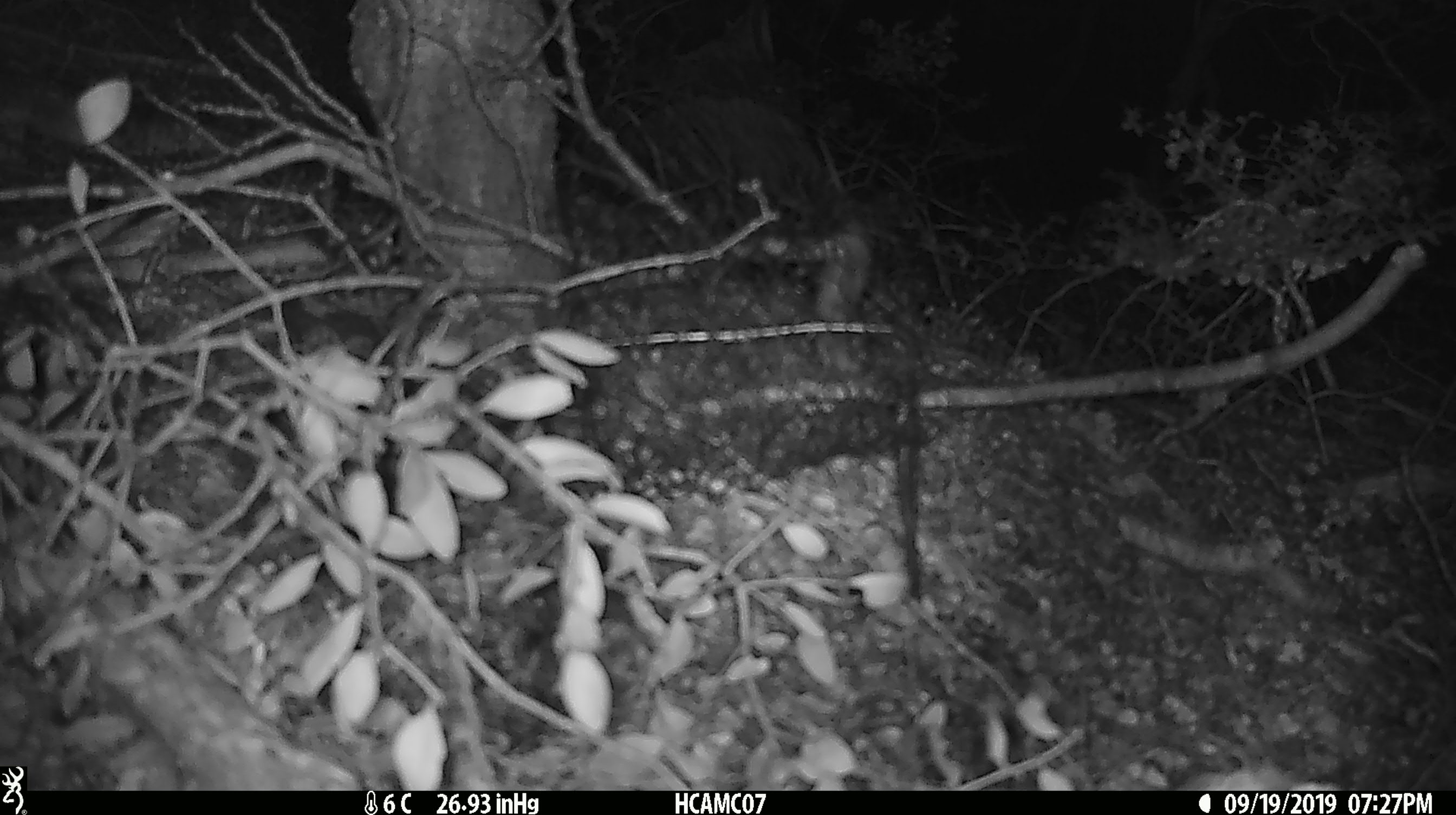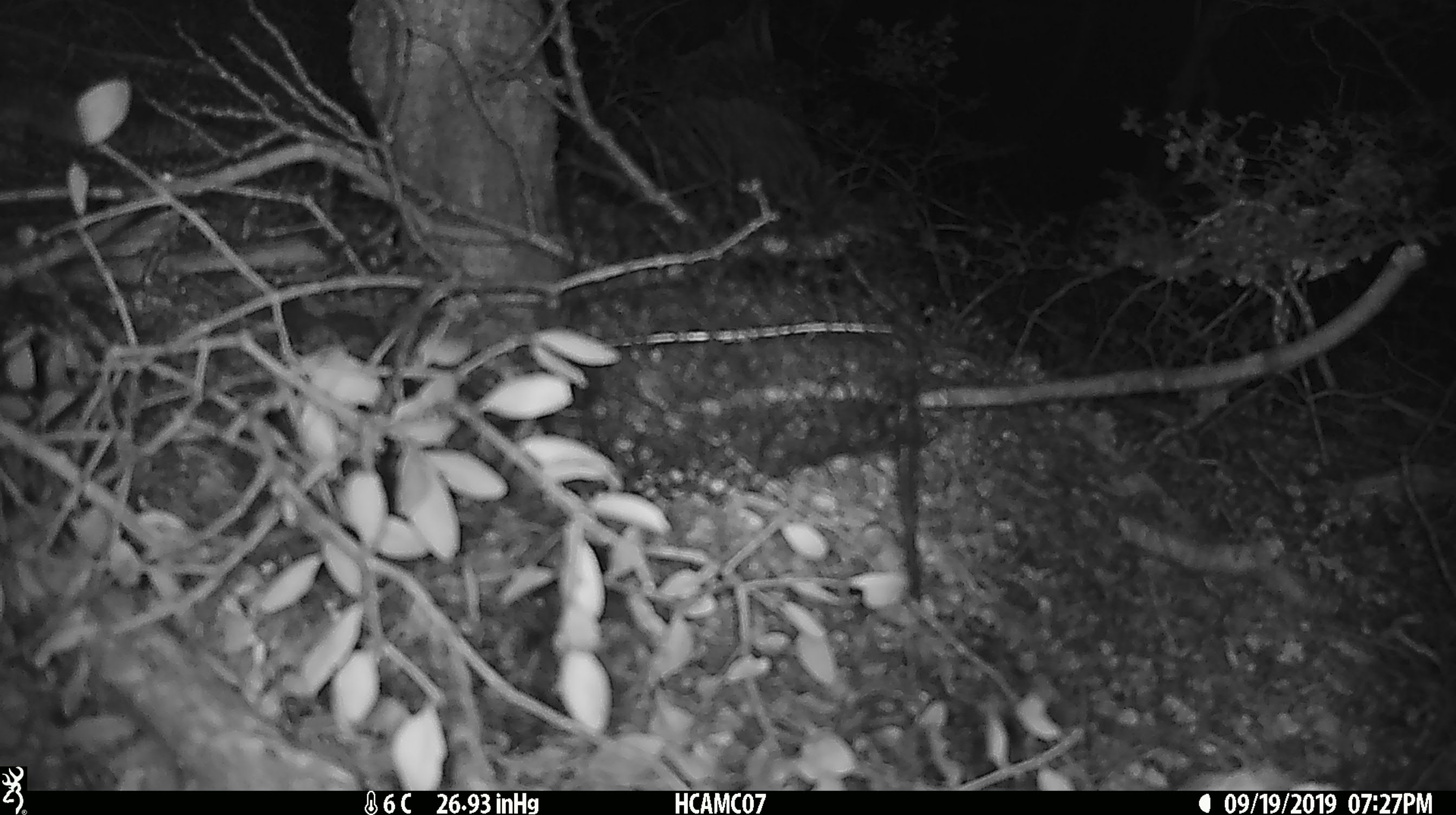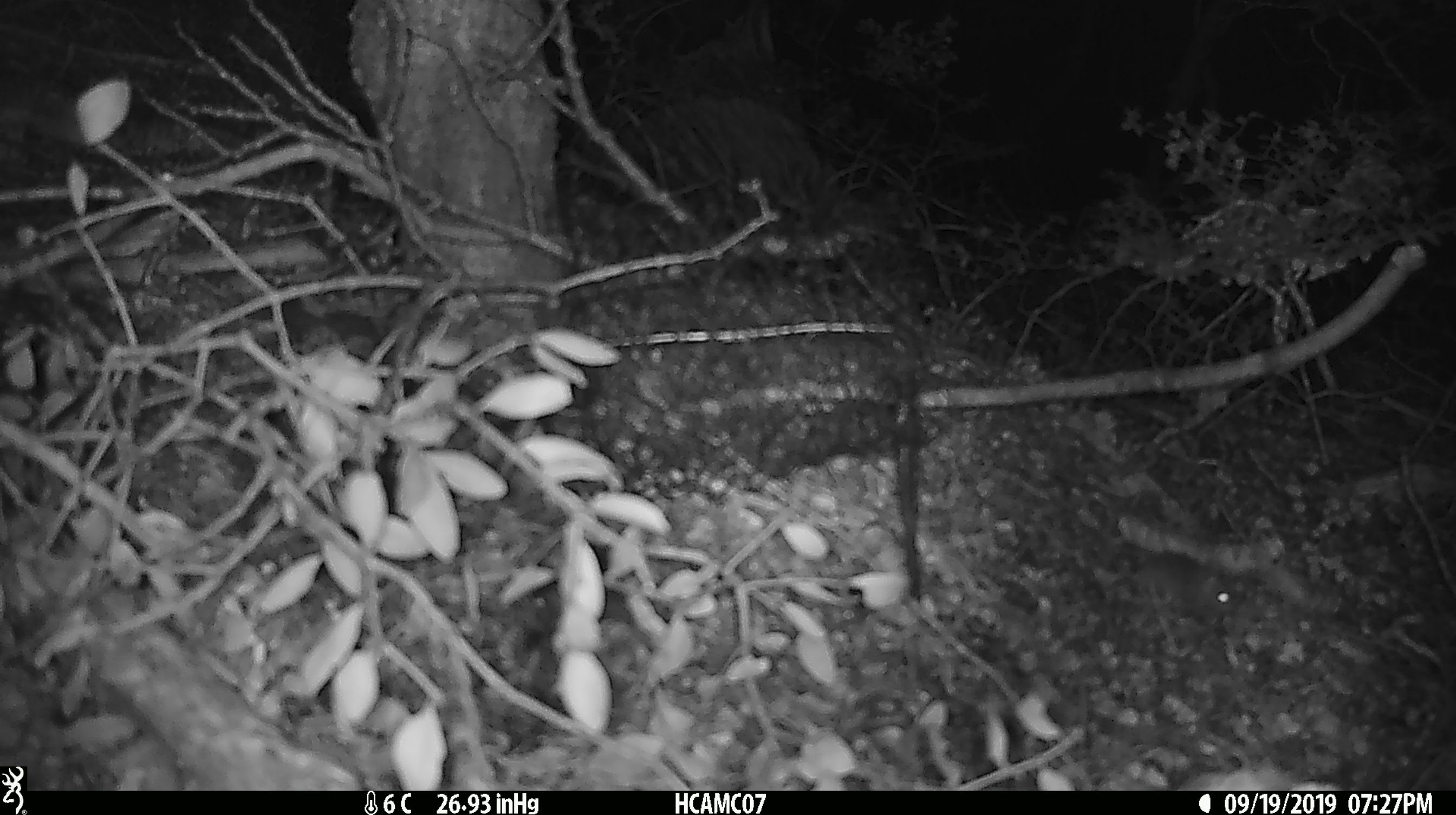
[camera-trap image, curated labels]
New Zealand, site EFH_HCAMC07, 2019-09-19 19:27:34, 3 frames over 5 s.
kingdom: Animalia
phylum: Chordata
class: Mammalia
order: Rodentia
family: Muridae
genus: Mus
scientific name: Mus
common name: mouse